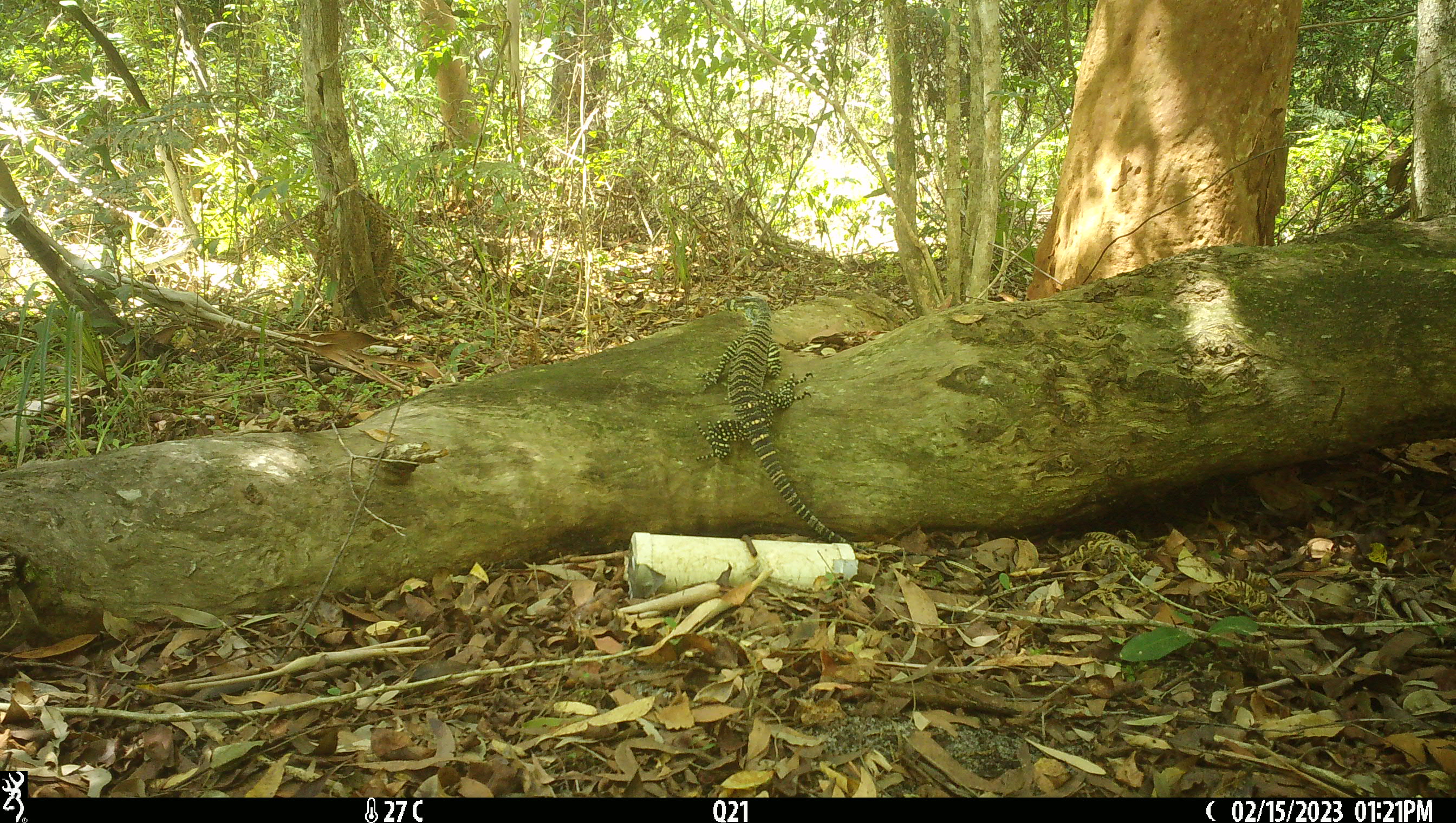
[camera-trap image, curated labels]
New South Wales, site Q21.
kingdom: Animalia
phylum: Chordata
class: Reptilia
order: Squamata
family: Varanidae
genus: Varanus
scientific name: Varanus varius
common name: lace monitor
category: goanna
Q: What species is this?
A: Goanna (lace monitor) (Varanus varius).